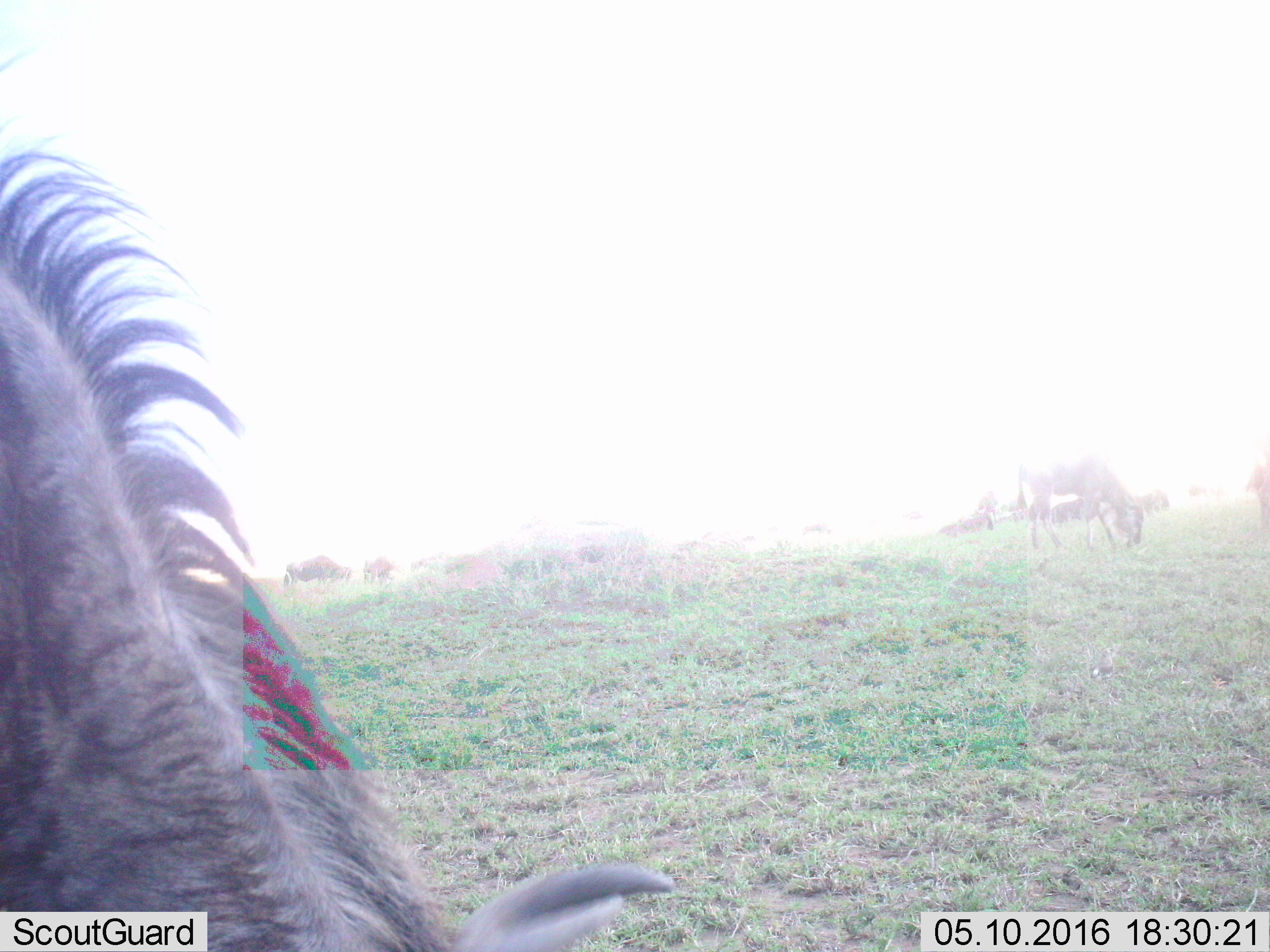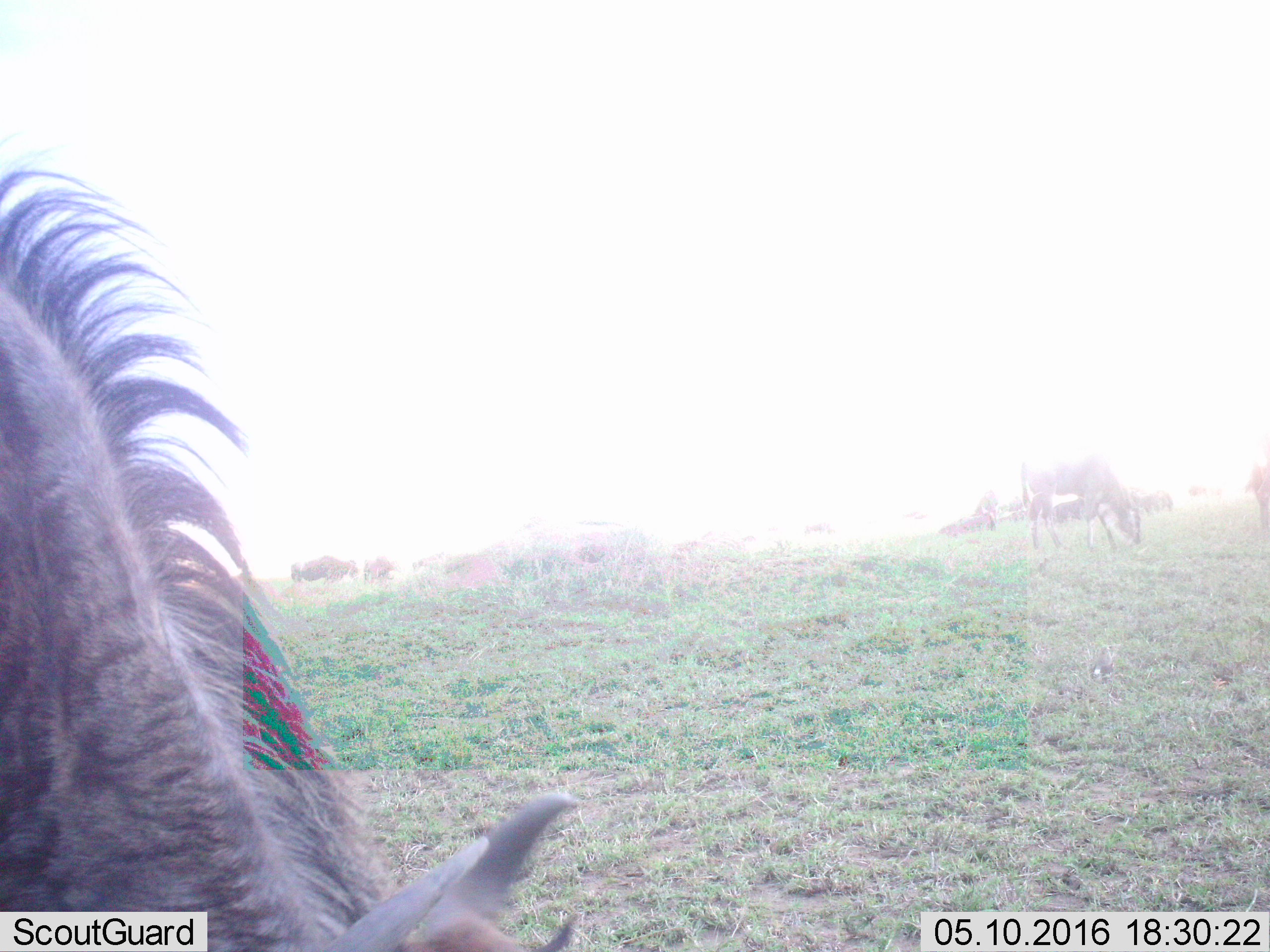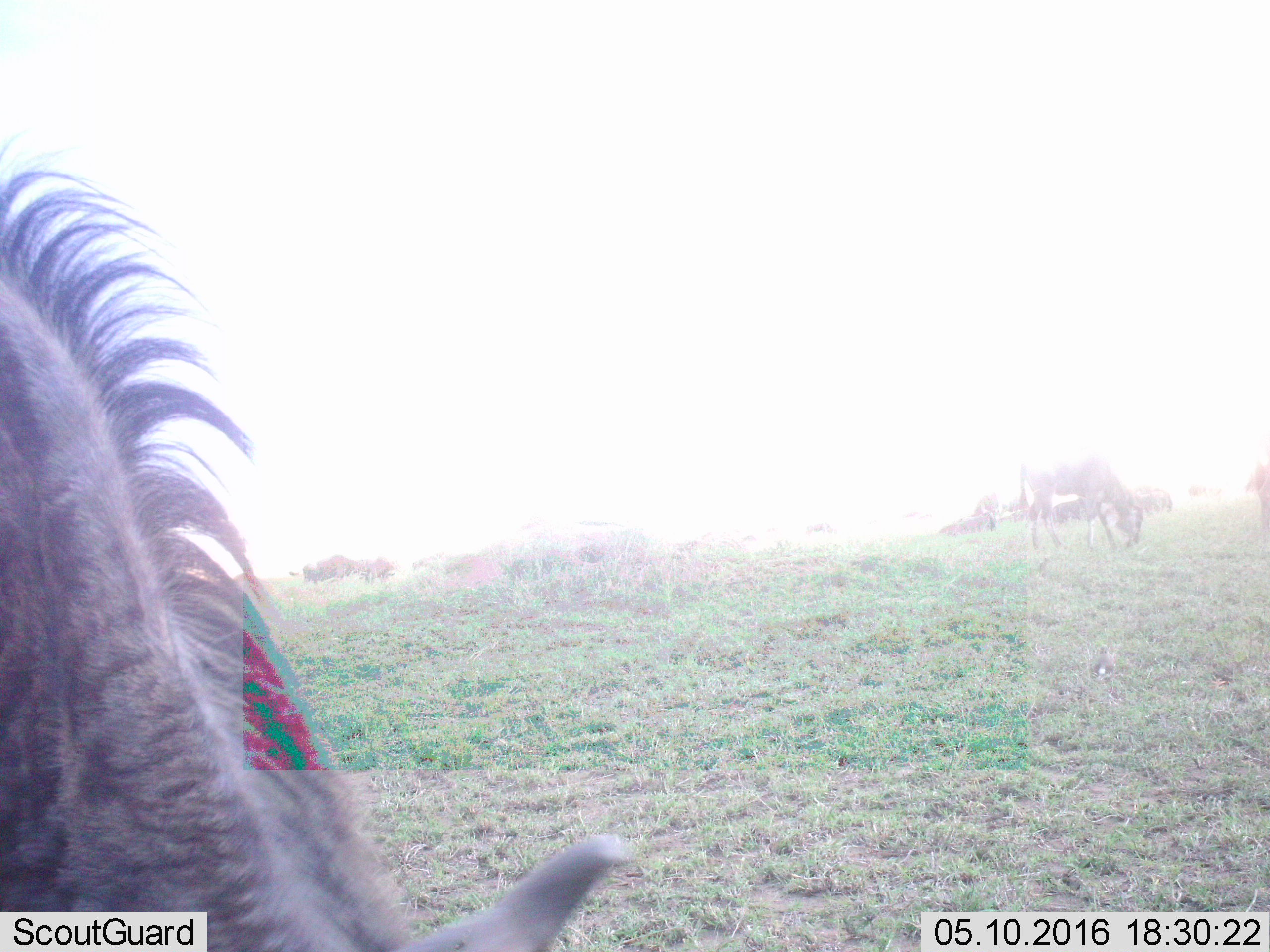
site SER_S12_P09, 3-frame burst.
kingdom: Animalia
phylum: Chordata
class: Mammalia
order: Artiodactyla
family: Bovidae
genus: Connochaetes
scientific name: Connochaetes taurinus taurinus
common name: blue wildebeest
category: wildebeestblue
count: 6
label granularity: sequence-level